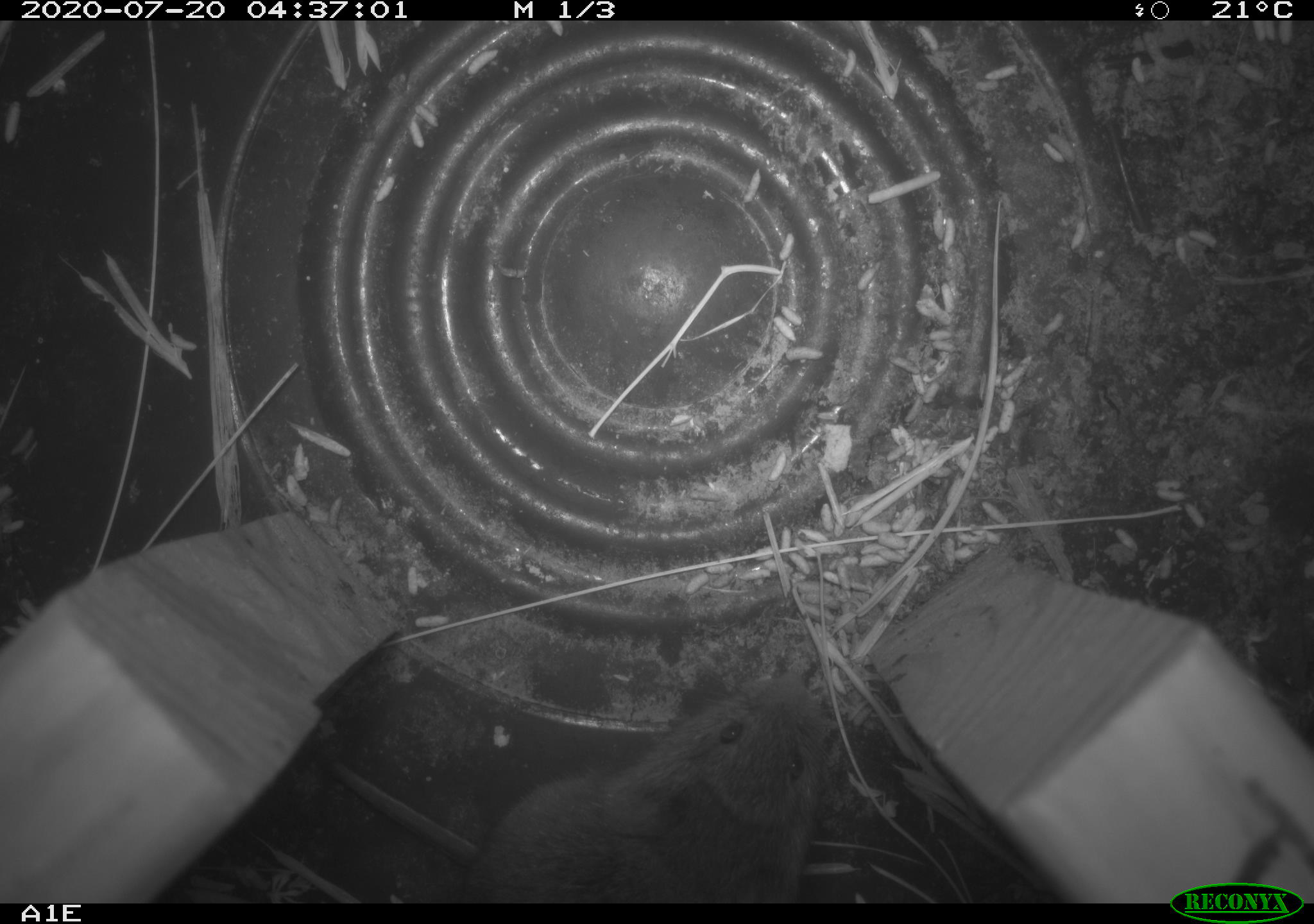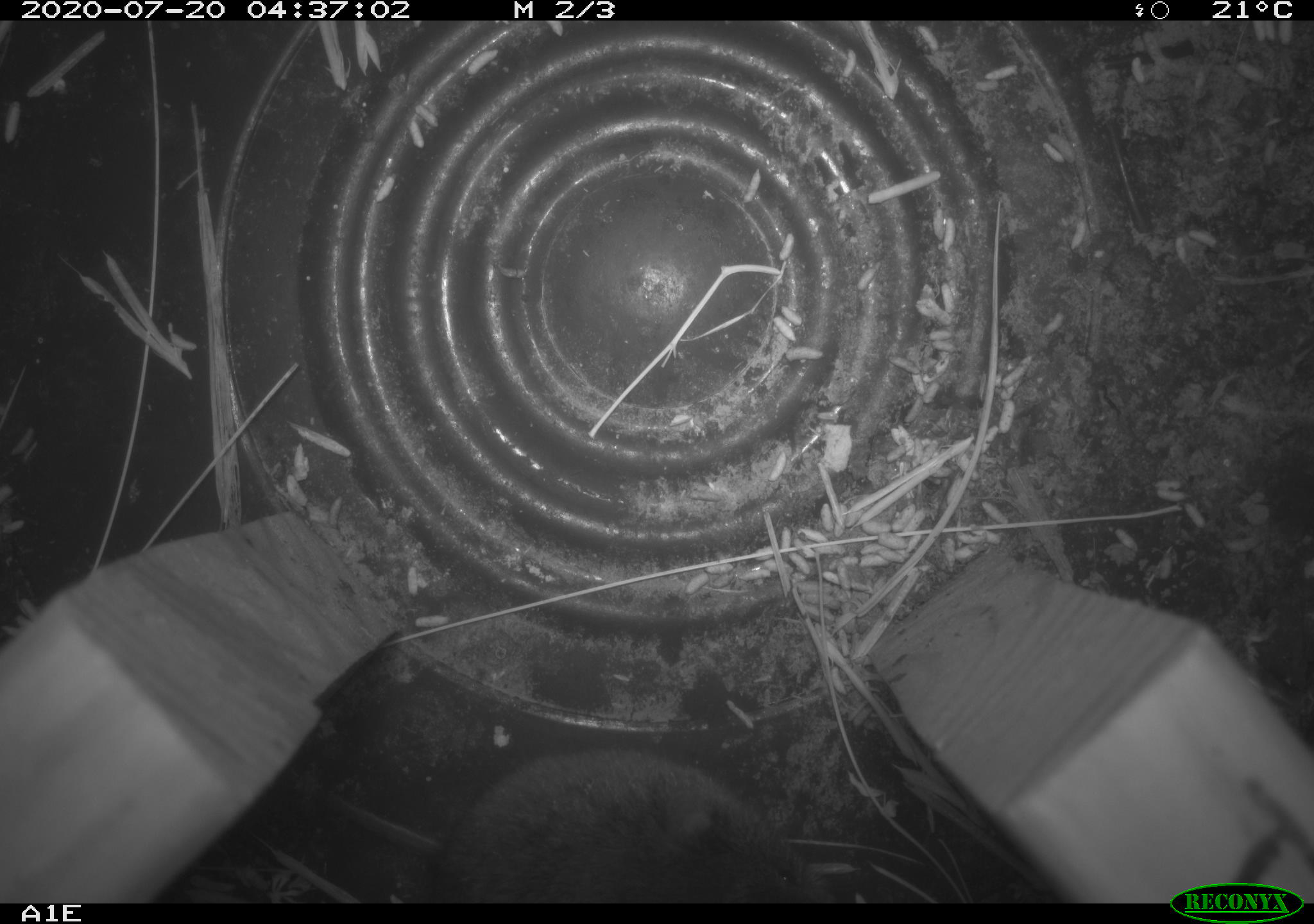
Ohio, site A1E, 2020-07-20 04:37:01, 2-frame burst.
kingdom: Animalia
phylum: Chordata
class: Mammalia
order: Rodentia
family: Cricetidae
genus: Microtus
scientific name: Microtus pennsylvanicus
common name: meadow vole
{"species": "meadow vole (Microtus pennsylvanicus)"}